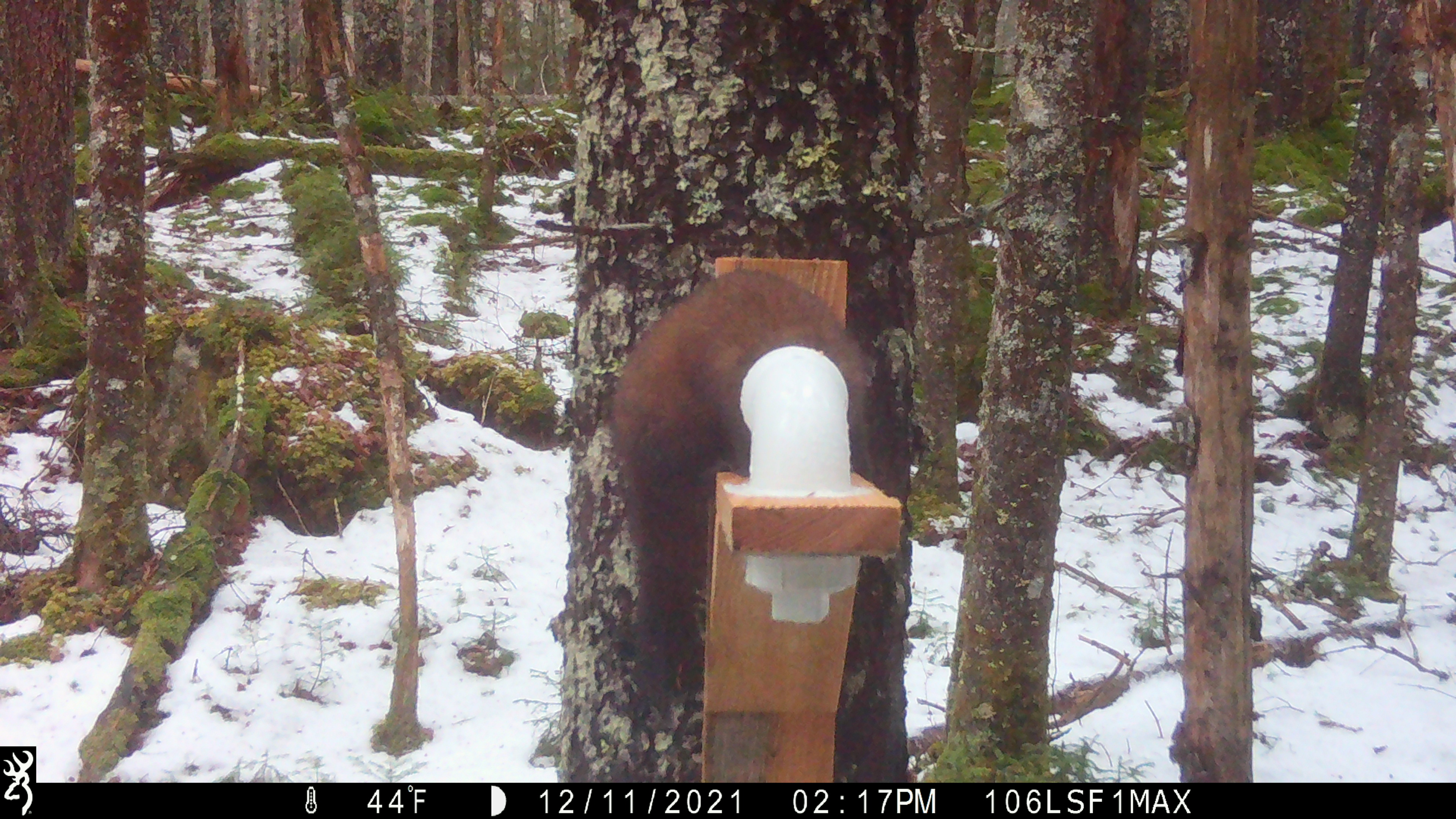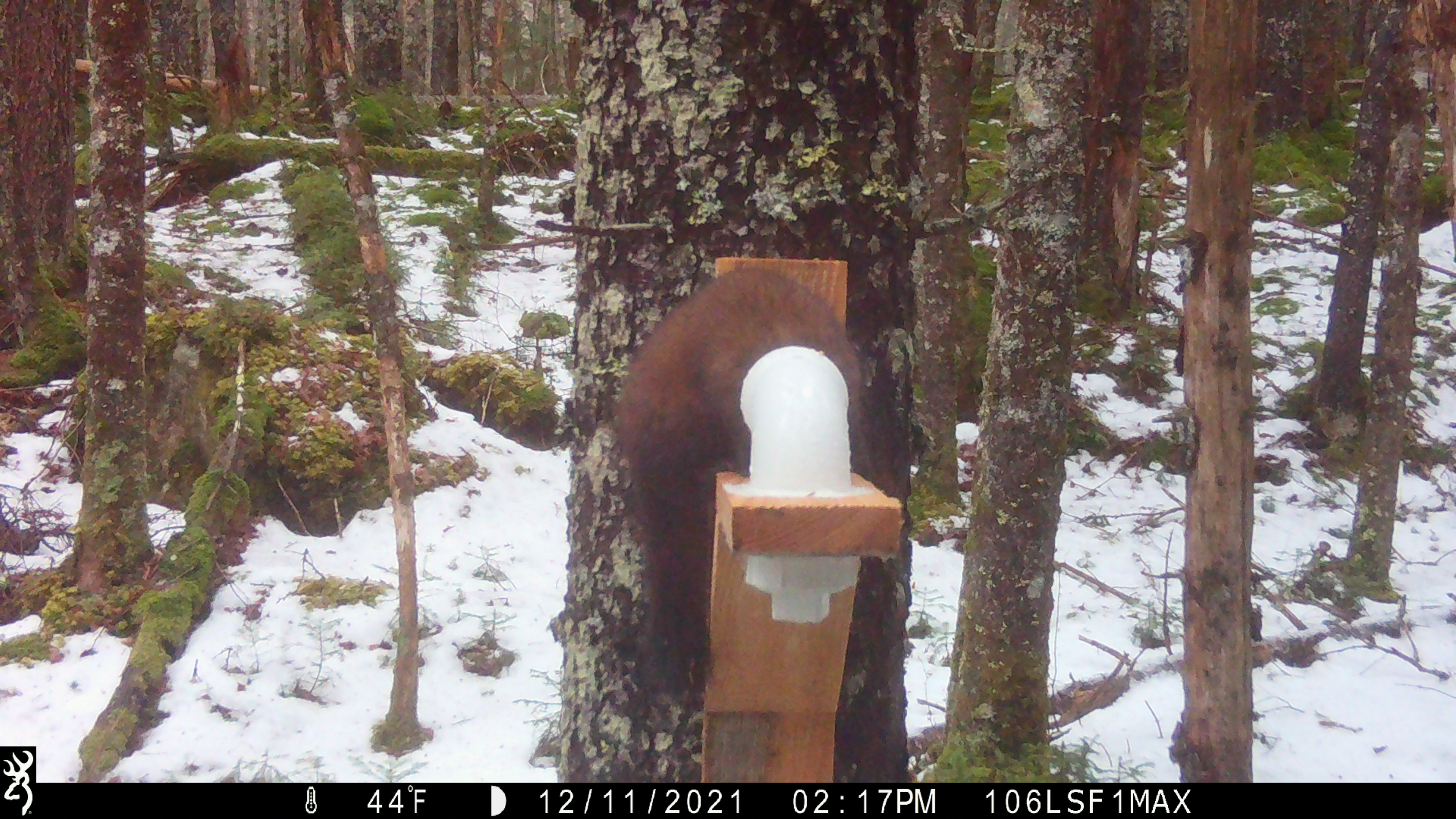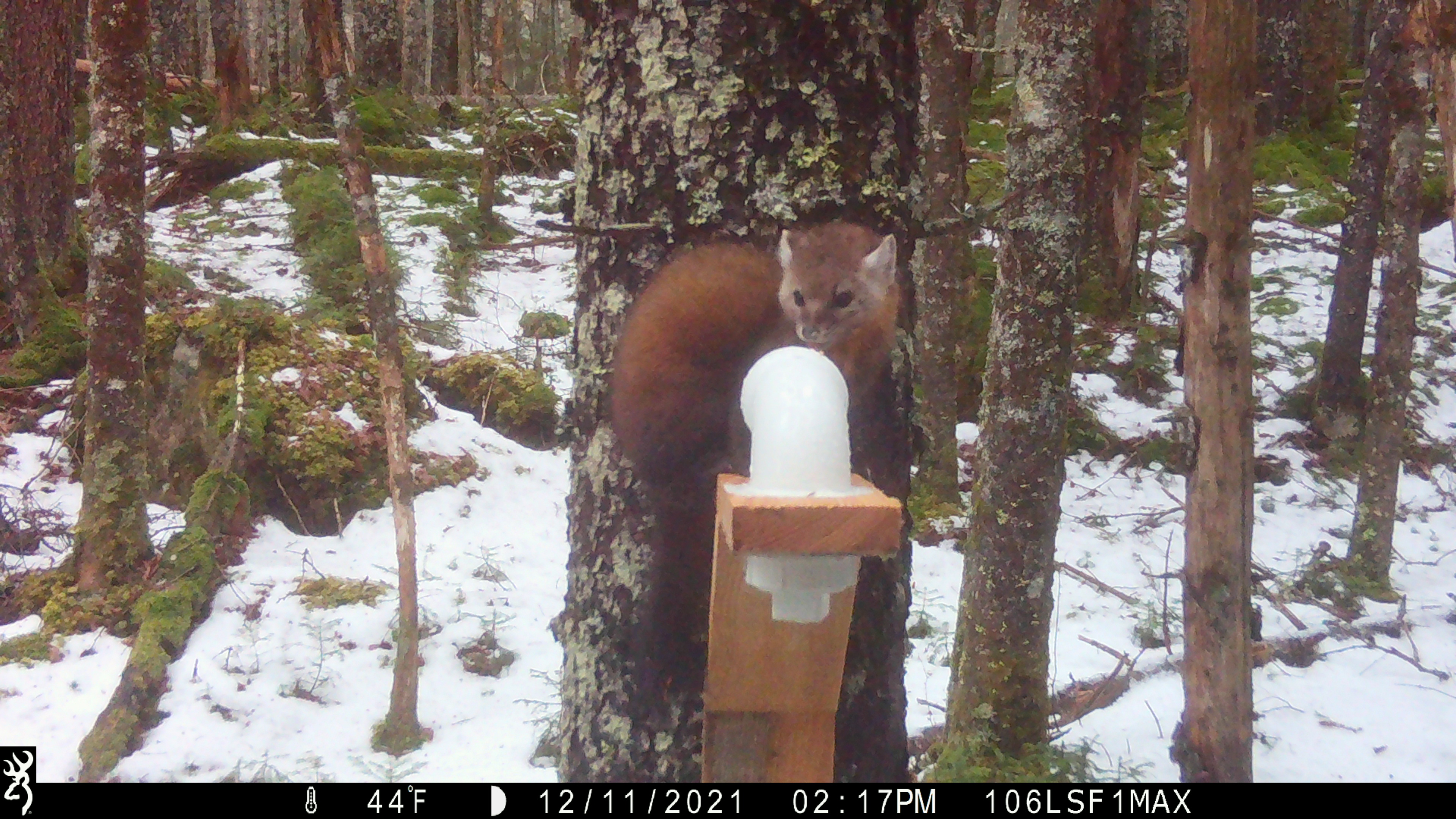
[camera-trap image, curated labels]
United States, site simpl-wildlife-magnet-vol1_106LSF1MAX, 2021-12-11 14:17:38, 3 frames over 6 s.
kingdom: Animalia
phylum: Chordata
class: Mammalia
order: Carnivora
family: Mustelidae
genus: Martes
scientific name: Martes americana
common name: american marten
American marten (Martes americana).